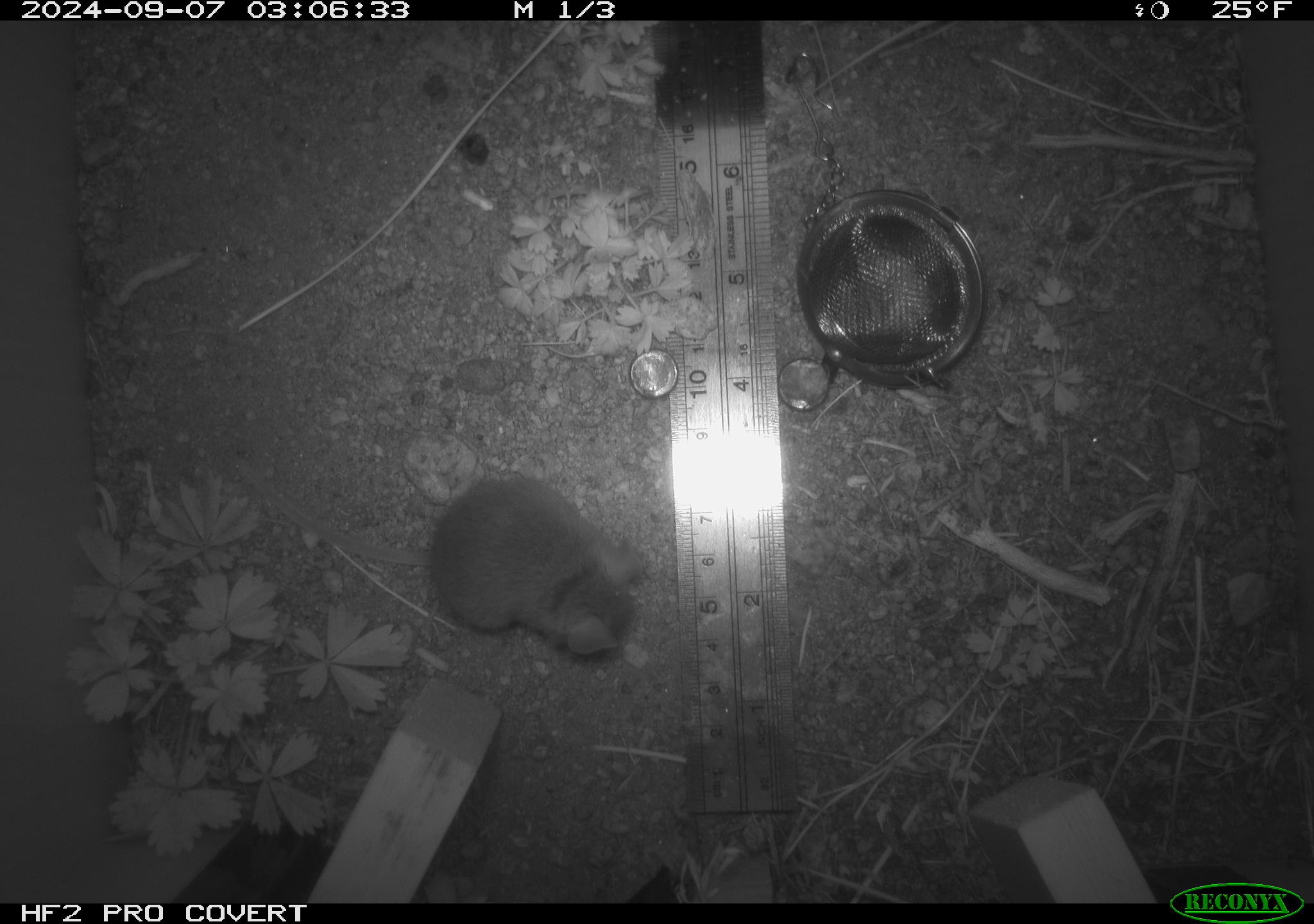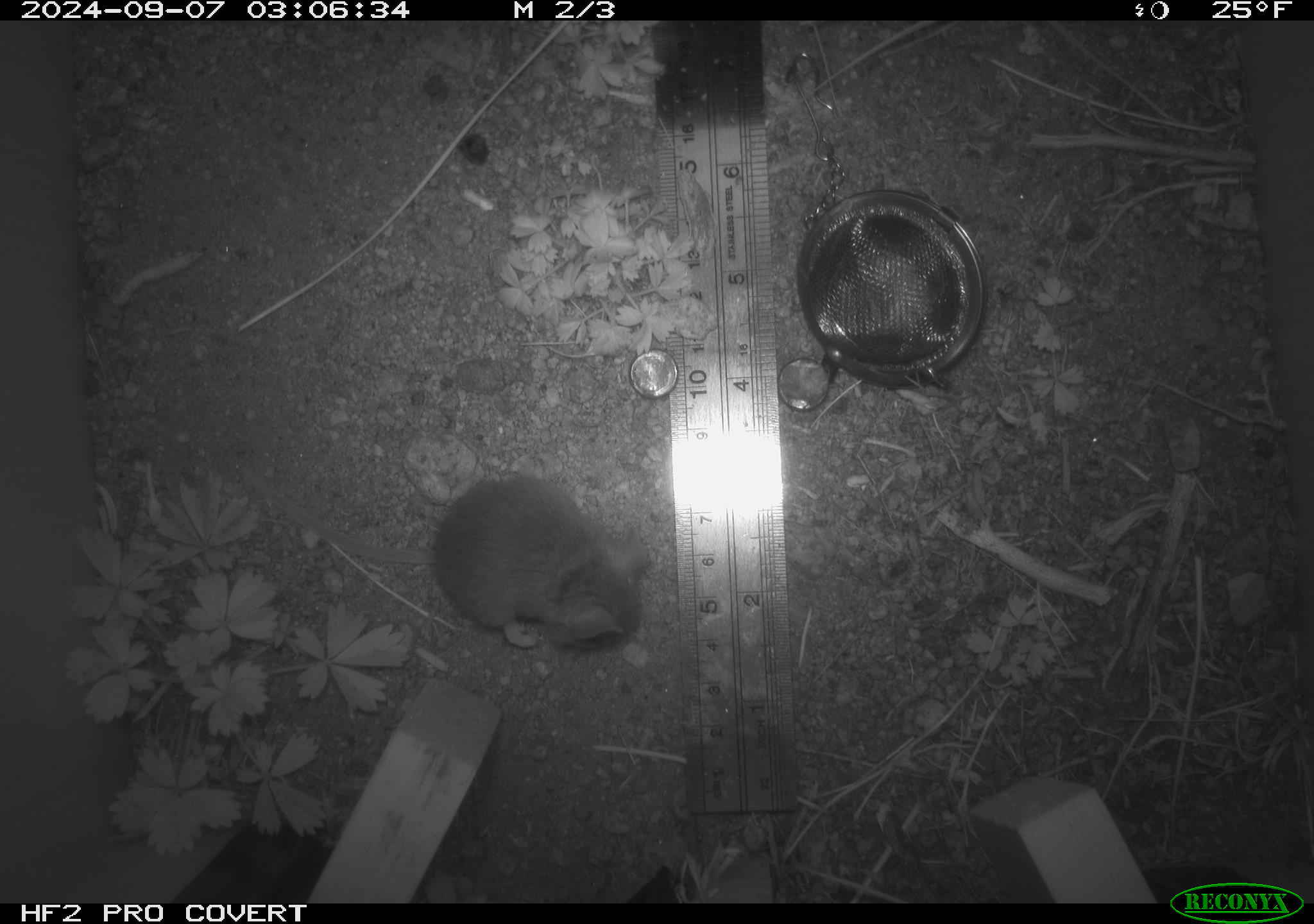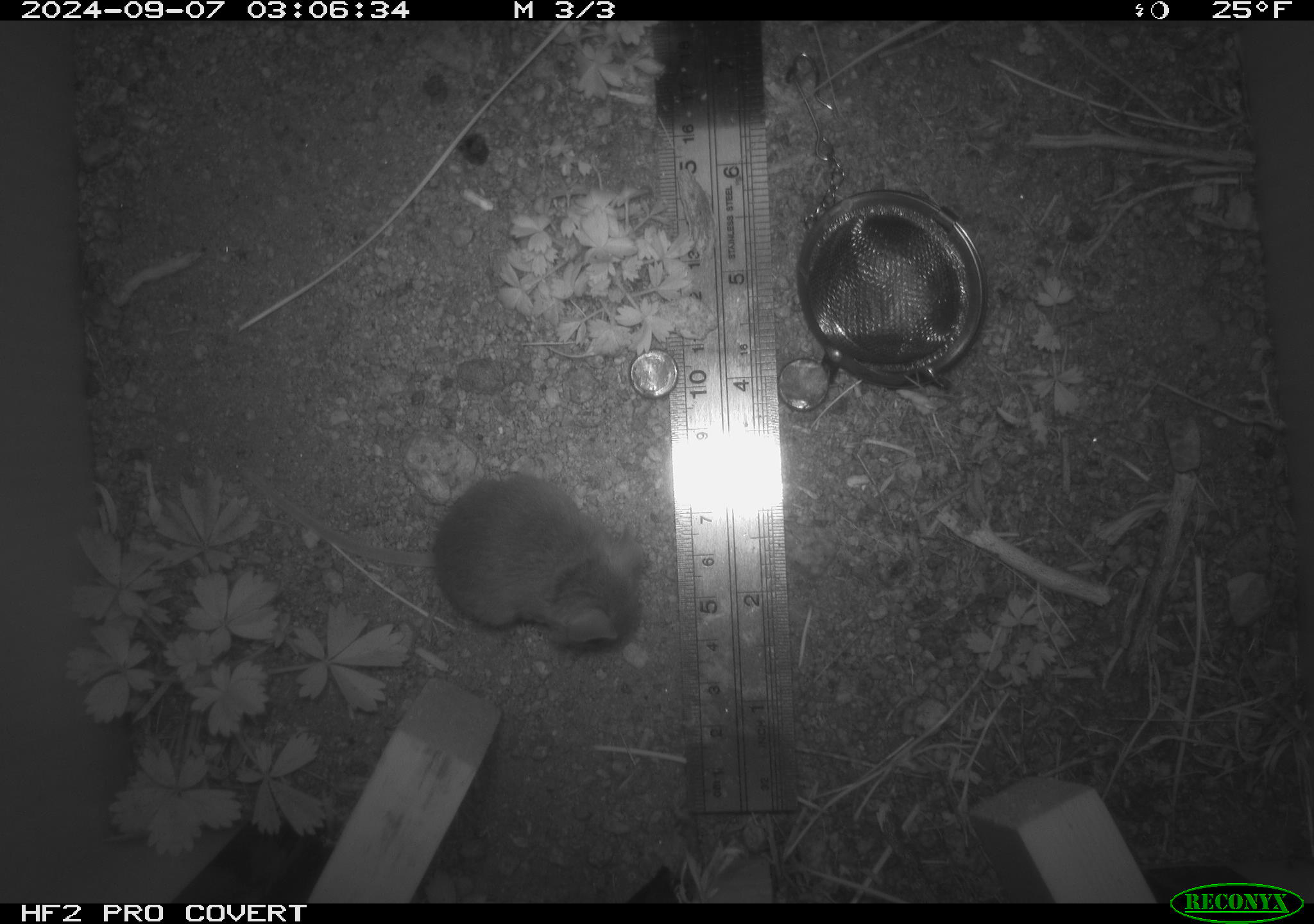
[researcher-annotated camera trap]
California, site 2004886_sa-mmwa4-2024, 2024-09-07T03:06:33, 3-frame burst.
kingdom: Animalia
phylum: Chordata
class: Mammalia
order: Rodentia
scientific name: Rodentia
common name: mouse species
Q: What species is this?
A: Mouse species (Rodentia).